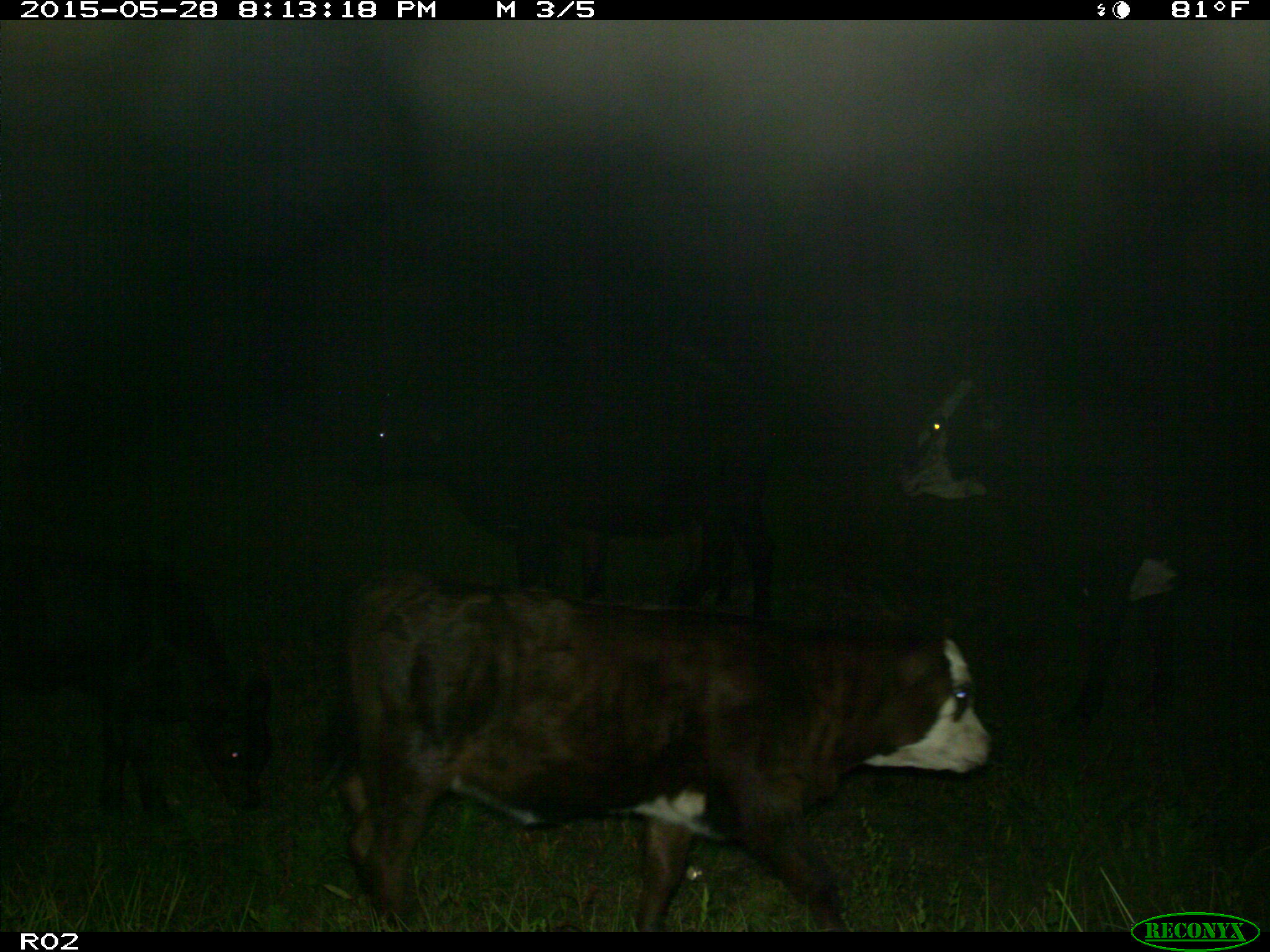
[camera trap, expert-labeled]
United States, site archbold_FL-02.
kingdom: Animalia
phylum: Chordata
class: Mammalia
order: Artiodactyla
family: Bovidae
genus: Bos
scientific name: Bos taurus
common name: domestic cow